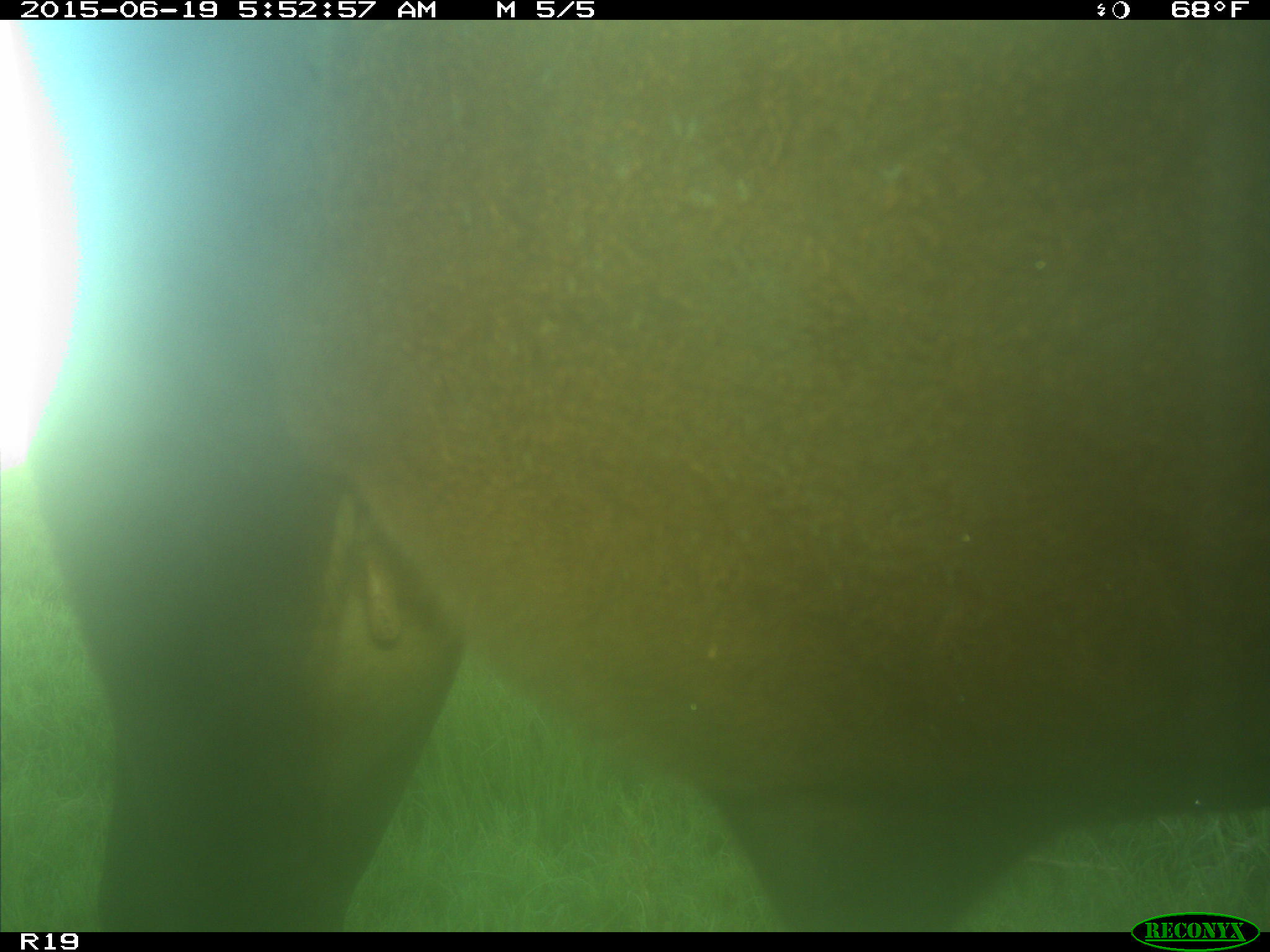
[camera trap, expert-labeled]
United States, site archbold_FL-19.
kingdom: Animalia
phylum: Chordata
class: Mammalia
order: Artiodactyla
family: Bovidae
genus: Bos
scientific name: Bos taurus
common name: domestic cow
Bos taurus (domestic cow).